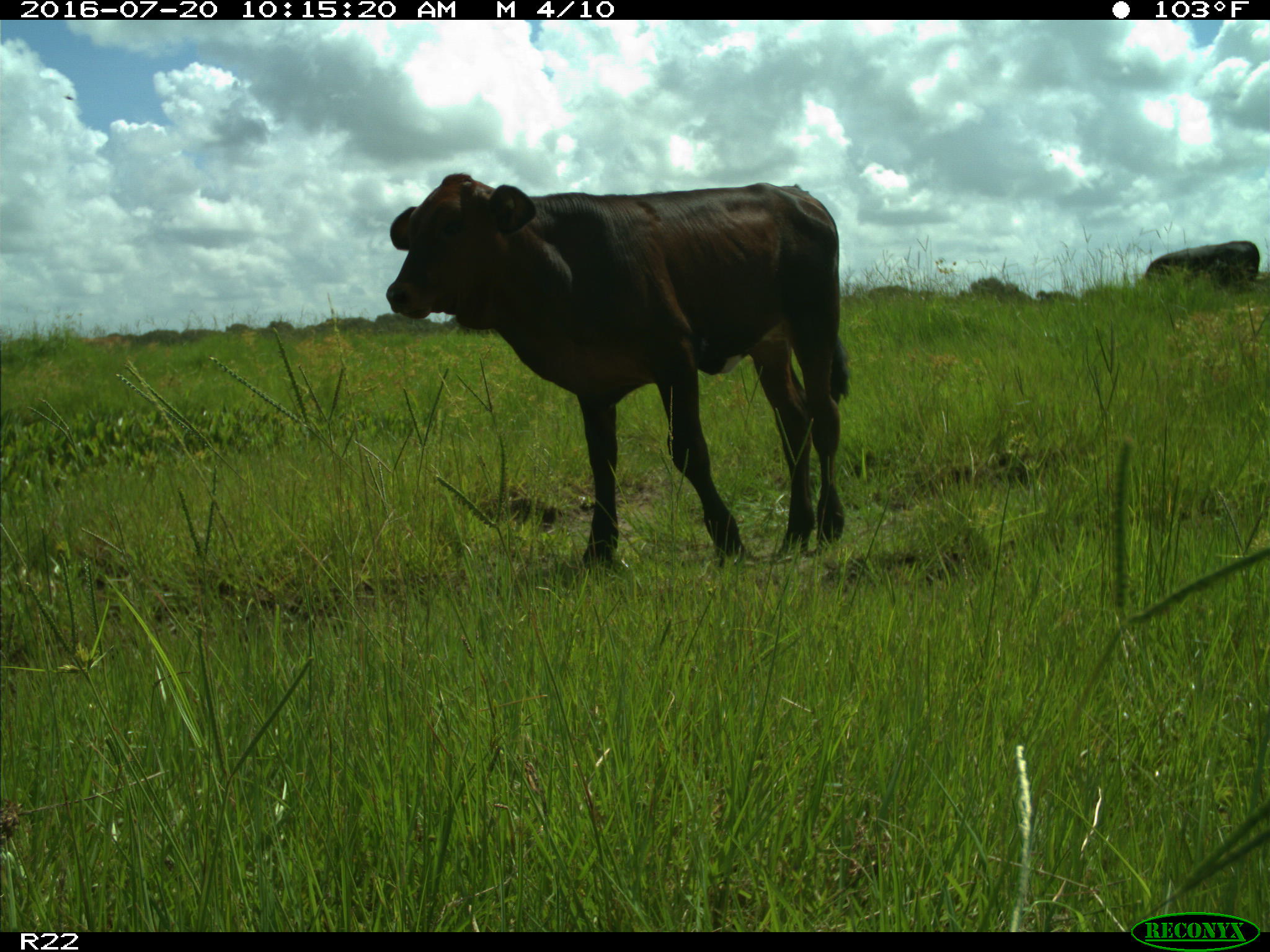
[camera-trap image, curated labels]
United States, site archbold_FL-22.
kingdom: Animalia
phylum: Chordata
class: Mammalia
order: Artiodactyla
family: Bovidae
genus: Bos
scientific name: Bos taurus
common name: domestic cow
Bos taurus (domestic cow).